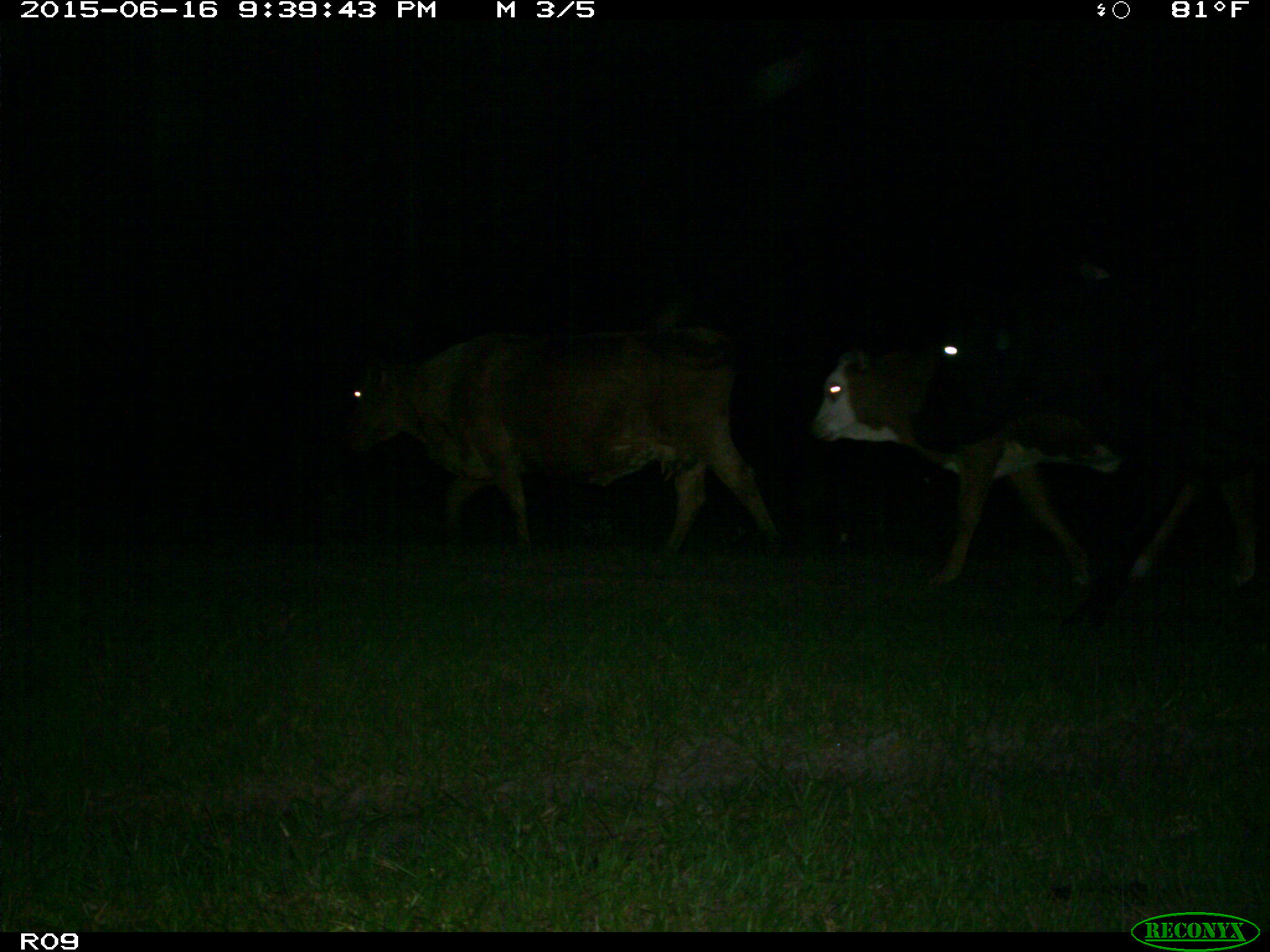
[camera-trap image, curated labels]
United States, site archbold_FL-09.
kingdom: Animalia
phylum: Chordata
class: Mammalia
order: Artiodactyla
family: Bovidae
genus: Bos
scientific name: Bos taurus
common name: domestic cow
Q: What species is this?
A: Bos taurus (domestic cow).